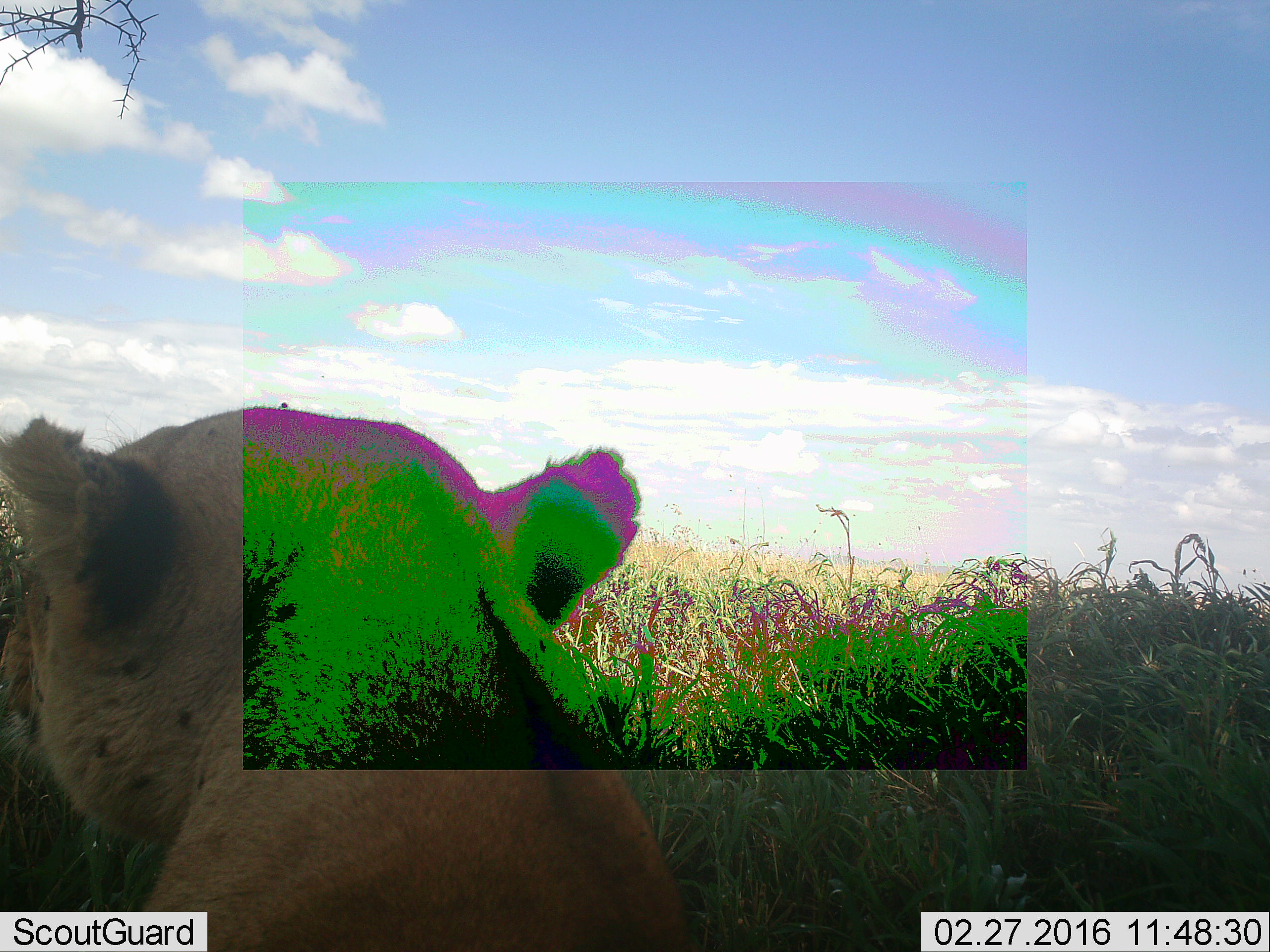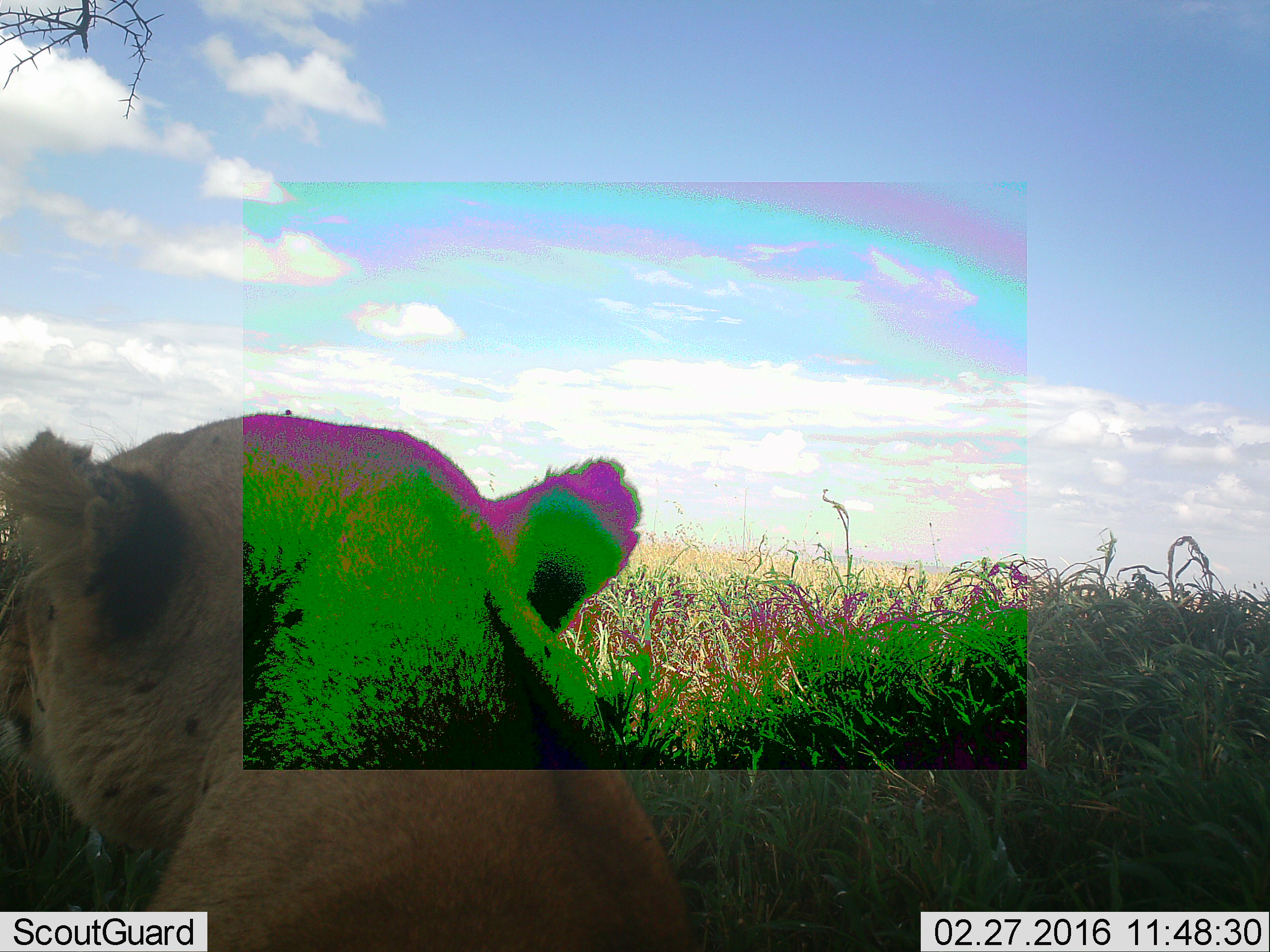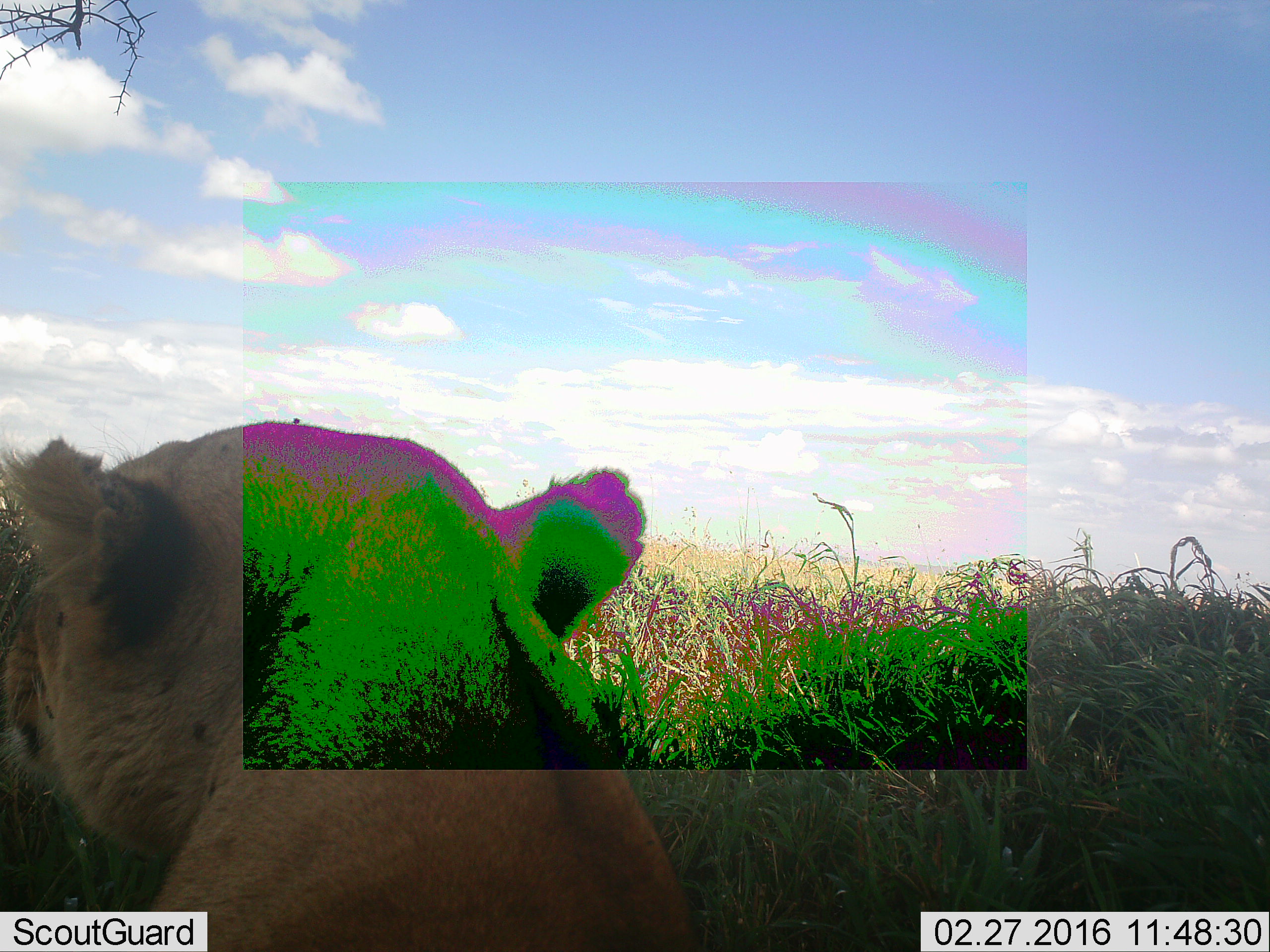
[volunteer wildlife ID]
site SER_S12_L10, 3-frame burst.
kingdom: Animalia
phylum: Chordata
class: Mammalia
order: Carnivora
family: Felidae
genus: Panthera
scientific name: Panthera leo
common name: lion female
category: lionfemale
Lionfemale (lion female) (Panthera leo), count 1. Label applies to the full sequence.